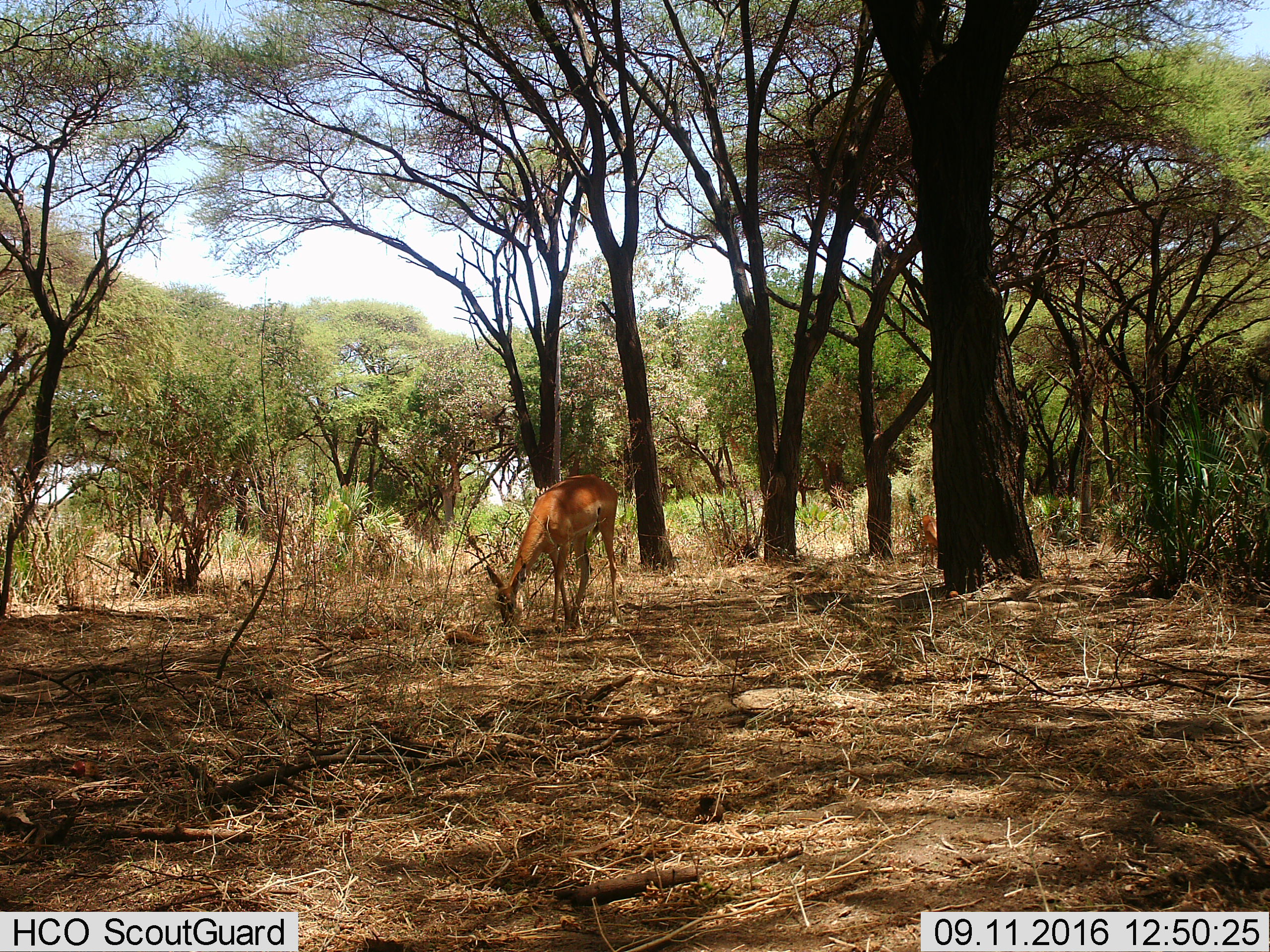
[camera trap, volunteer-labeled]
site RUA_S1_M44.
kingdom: Animalia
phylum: Chordata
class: Mammalia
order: Artiodactyla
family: Bovidae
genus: Aepyceros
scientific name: Aepyceros melampus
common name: impala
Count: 2.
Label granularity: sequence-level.